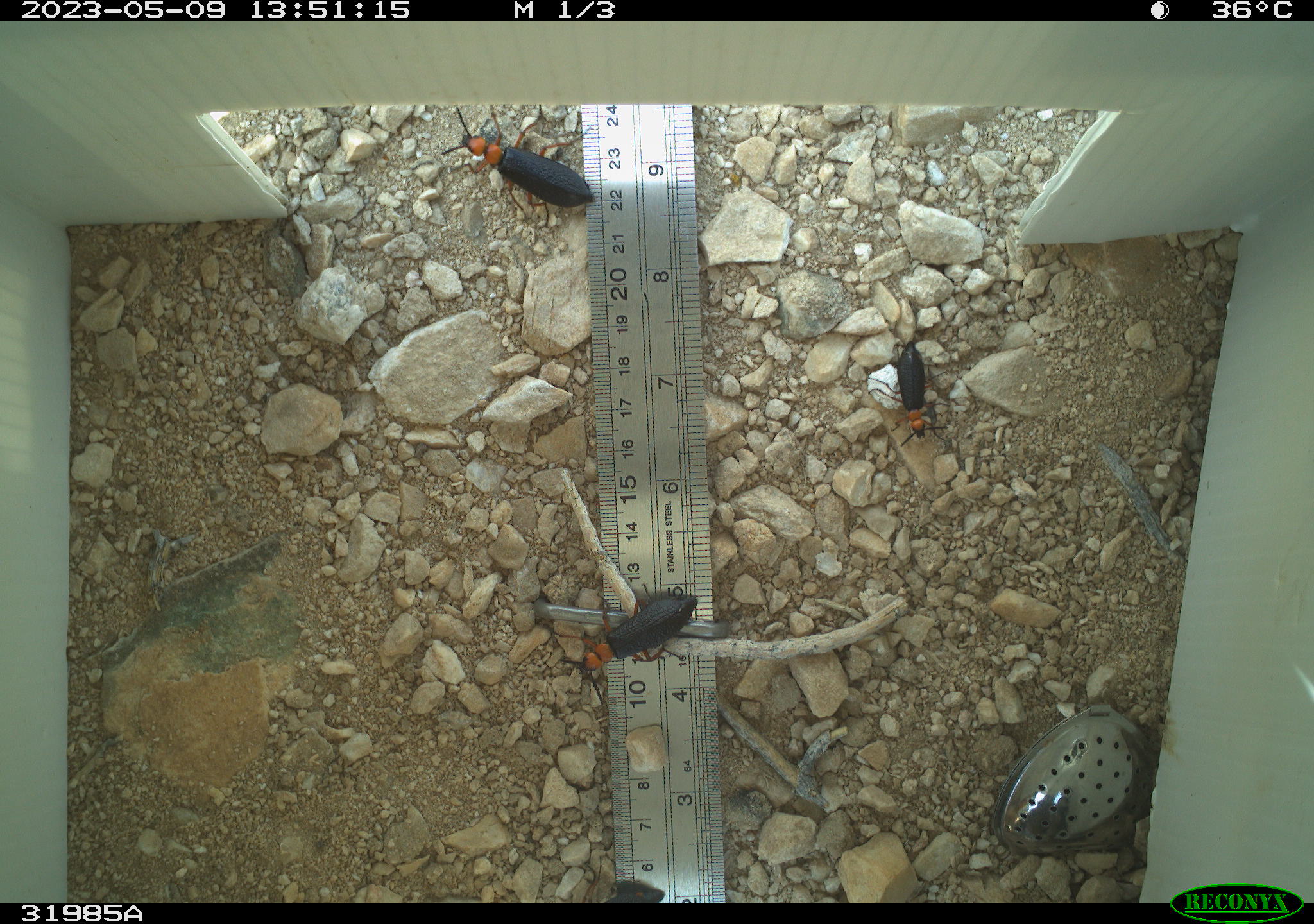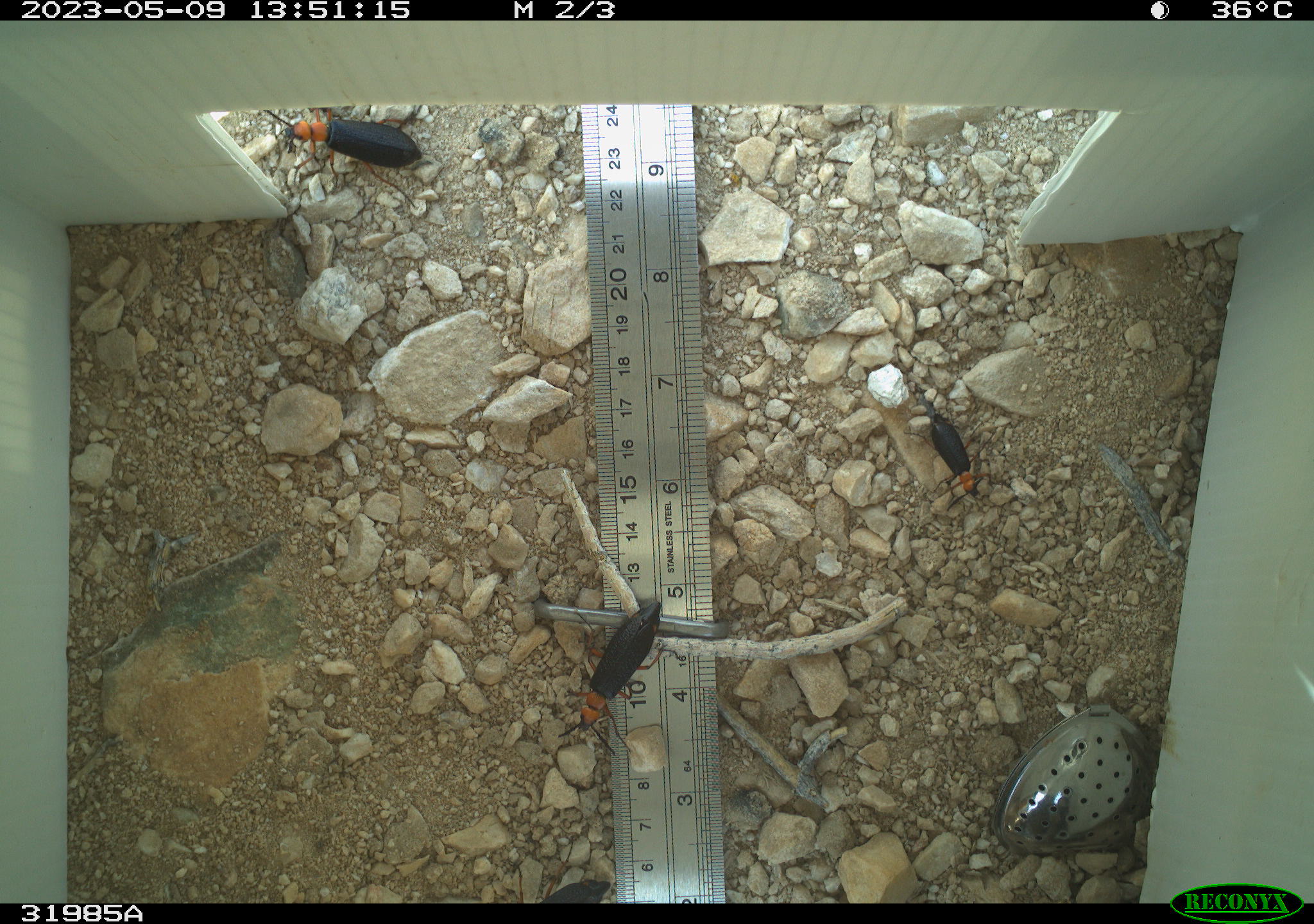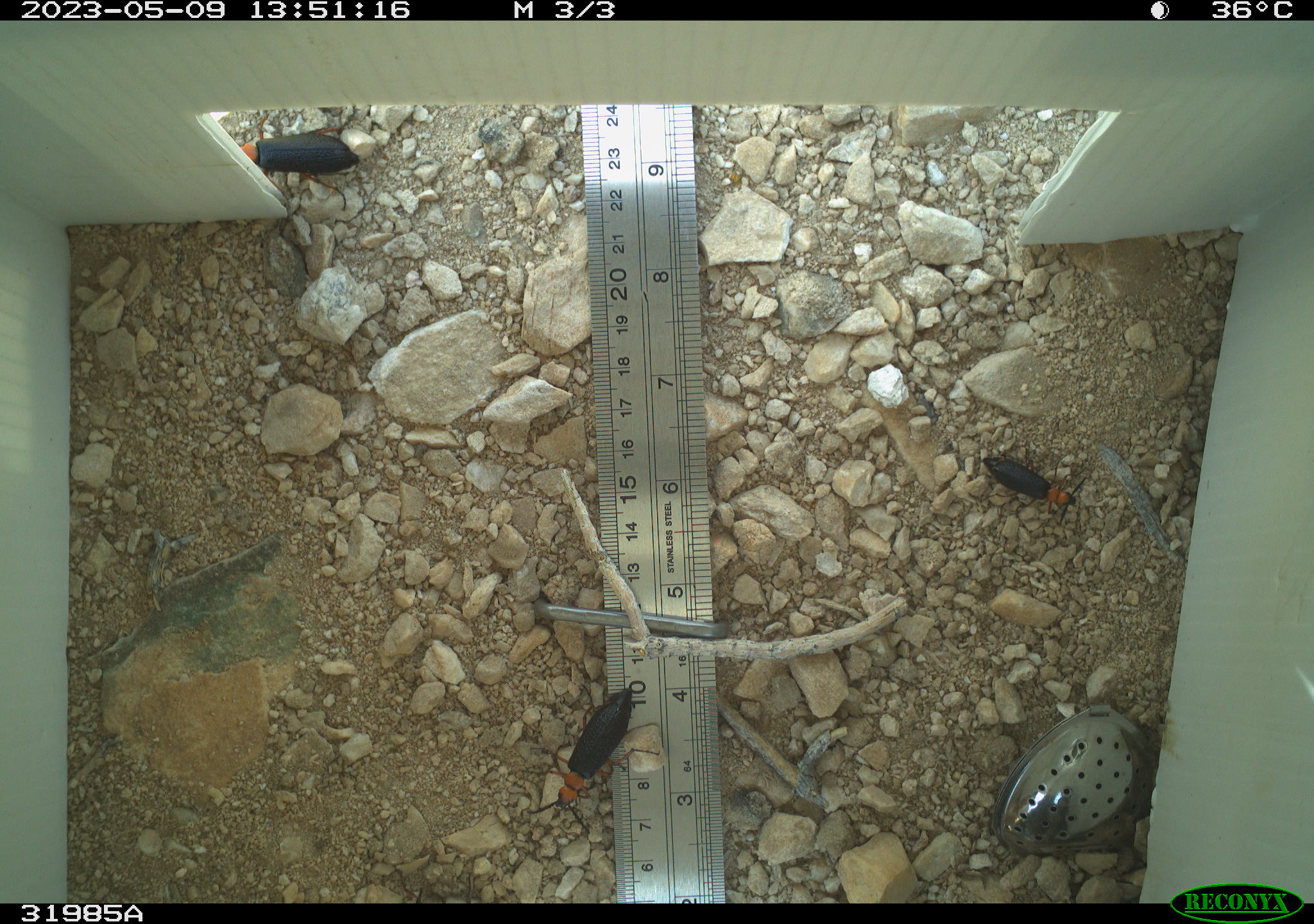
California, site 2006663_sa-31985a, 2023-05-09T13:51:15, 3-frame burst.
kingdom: Animalia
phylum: Arthropoda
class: Insecta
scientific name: Insecta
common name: insect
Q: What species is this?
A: Insect (Insecta).